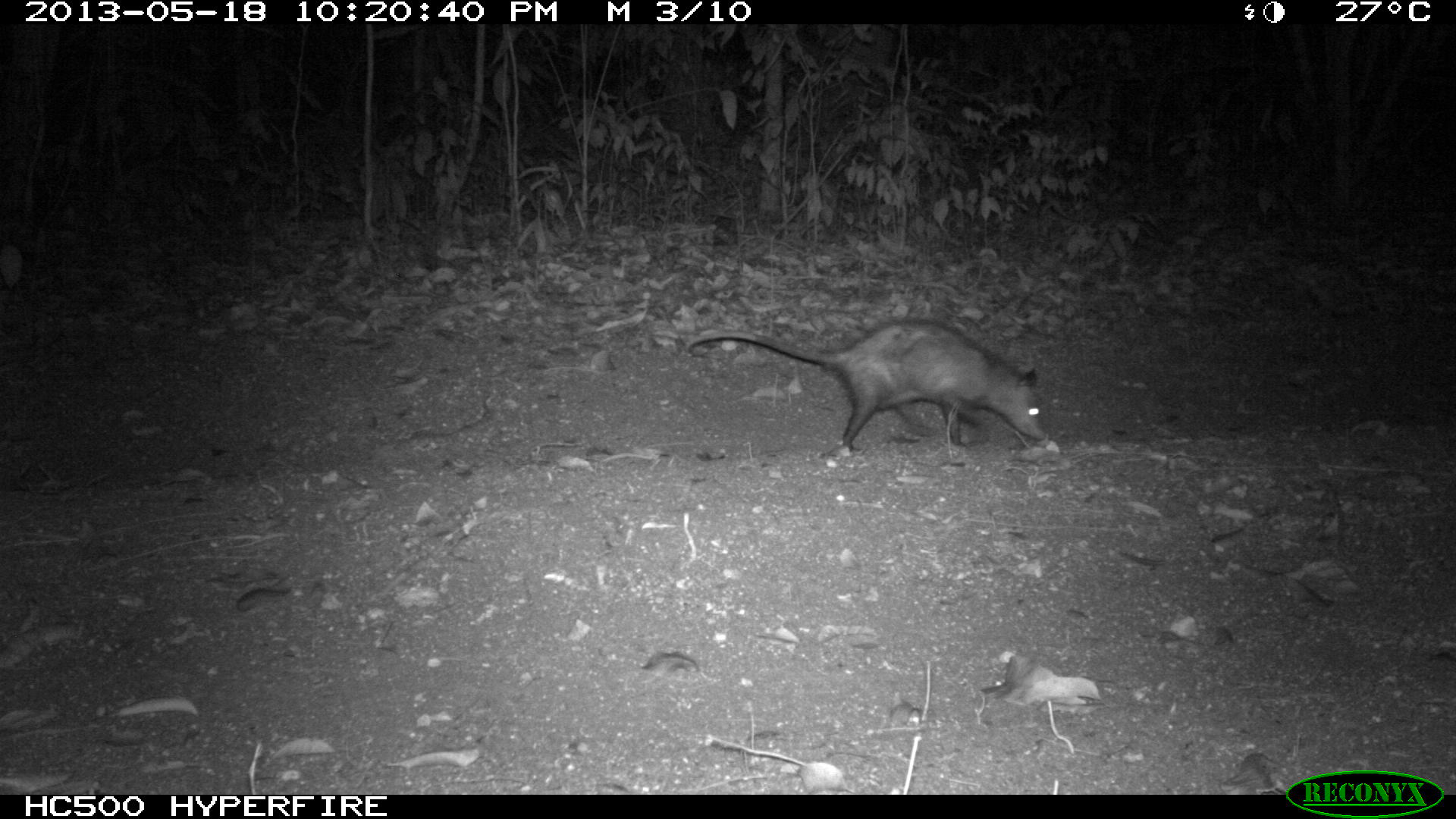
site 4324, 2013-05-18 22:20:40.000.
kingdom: Animalia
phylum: Chordata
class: Mammalia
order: Didelphimorphia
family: Didelphidae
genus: Didelphis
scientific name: Didelphis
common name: american opossums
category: didelphis sp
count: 1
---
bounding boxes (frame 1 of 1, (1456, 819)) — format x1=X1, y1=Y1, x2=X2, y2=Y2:
didelphis sp: x1=680, y1=312, x2=1043, y2=451